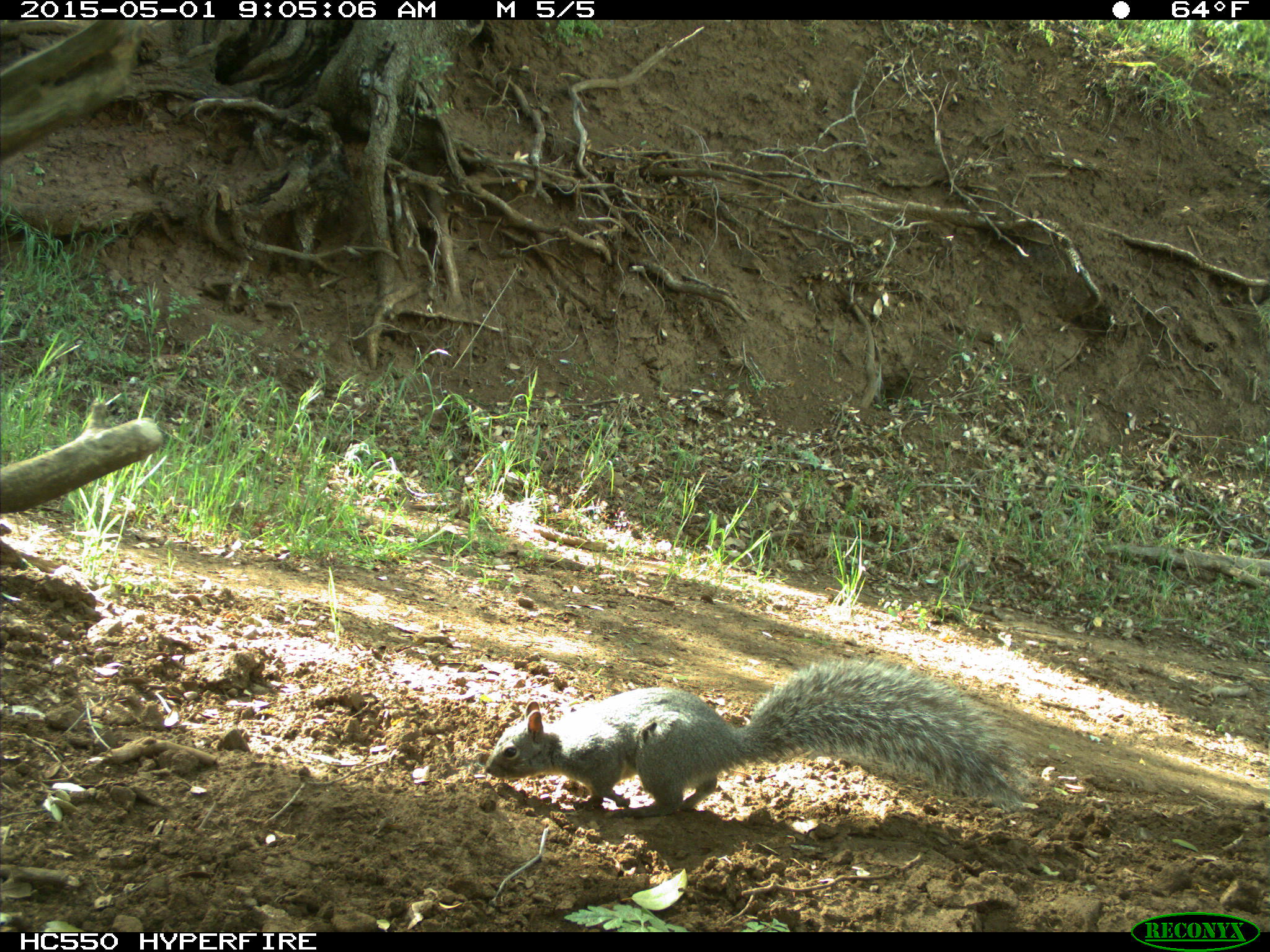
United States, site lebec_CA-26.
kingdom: Animalia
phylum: Chordata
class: Mammalia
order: Rodentia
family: Sciuridae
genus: Sciurus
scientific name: Sciurus carolinensis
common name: eastern gray squirrel